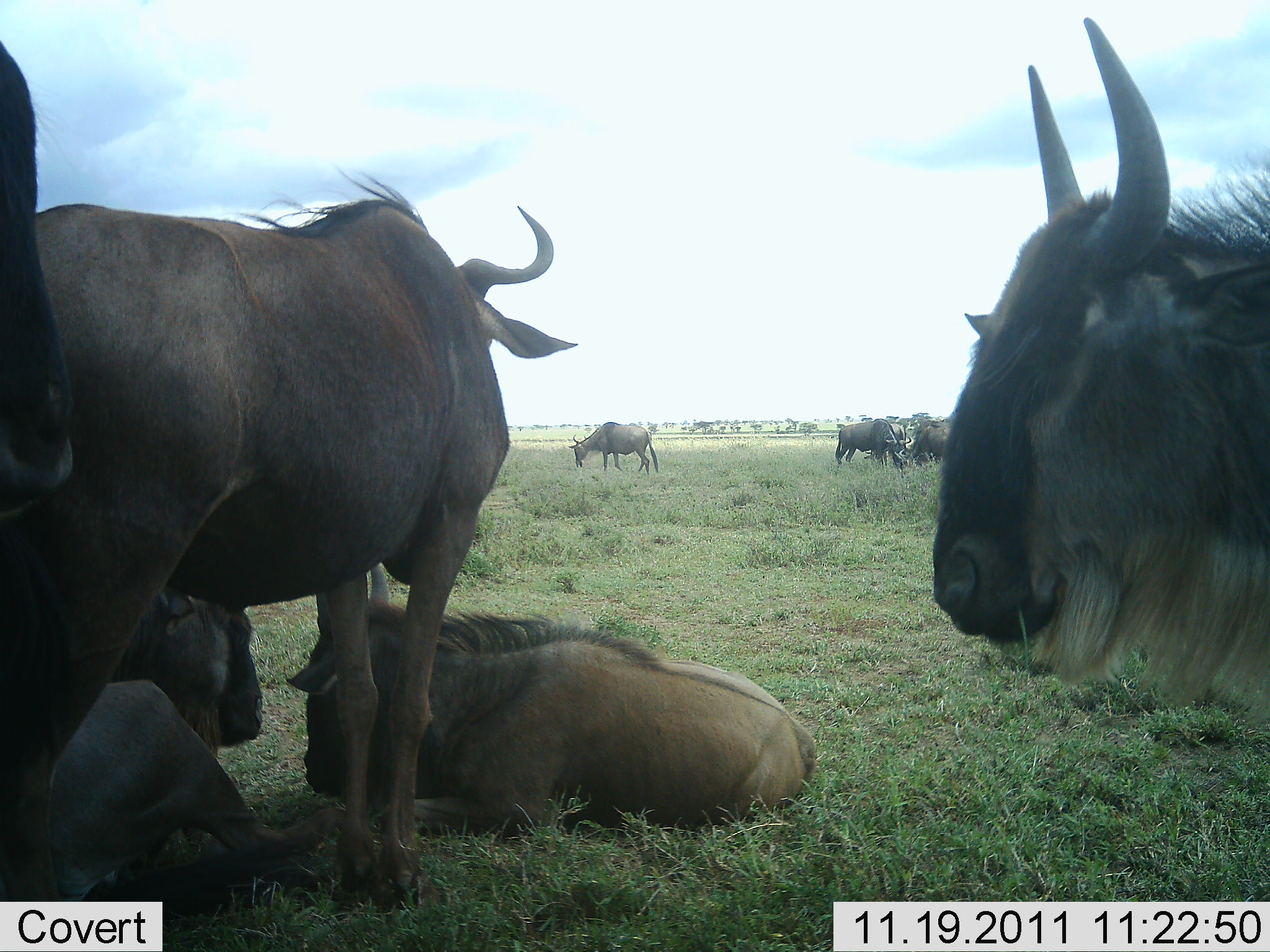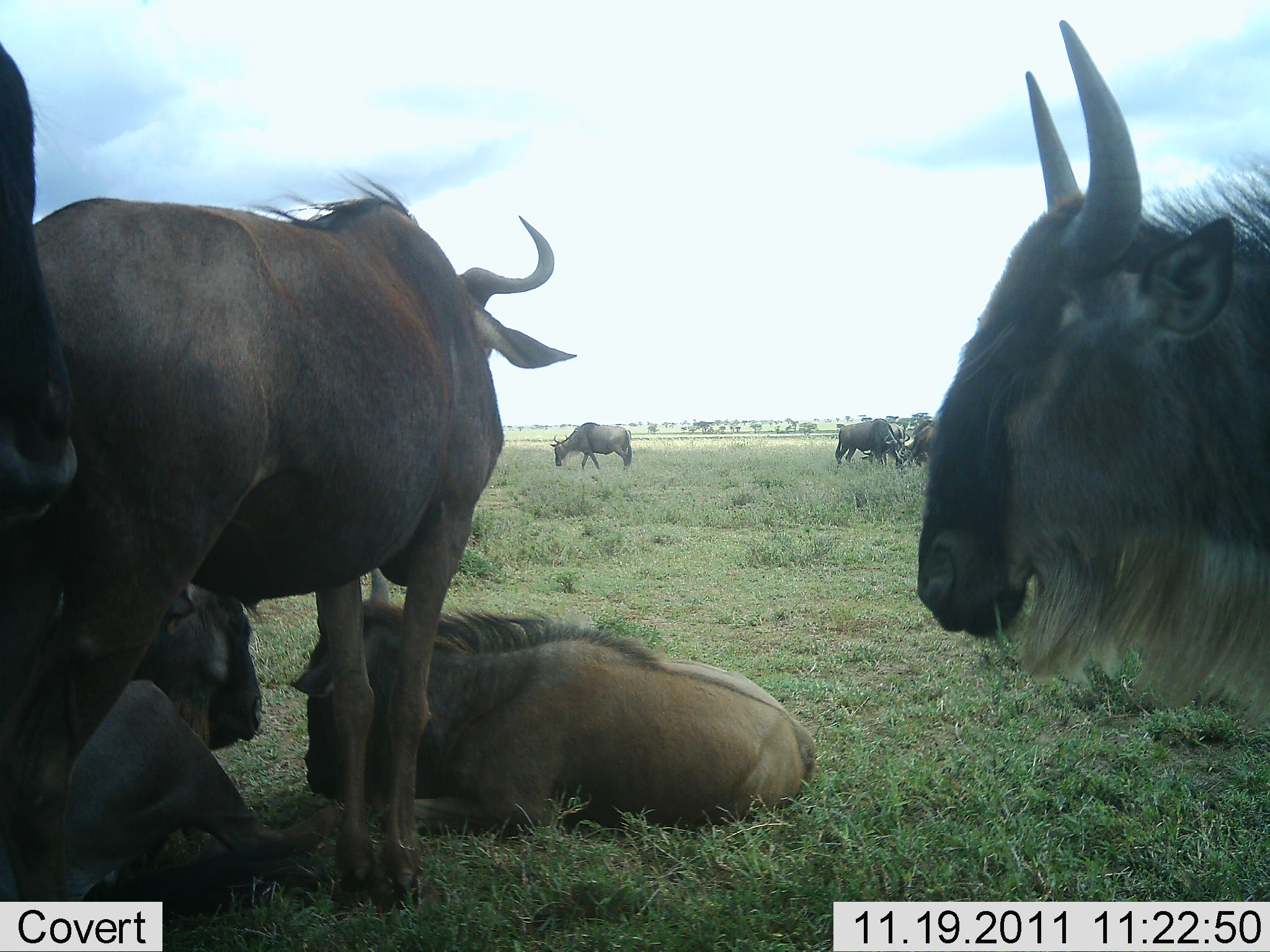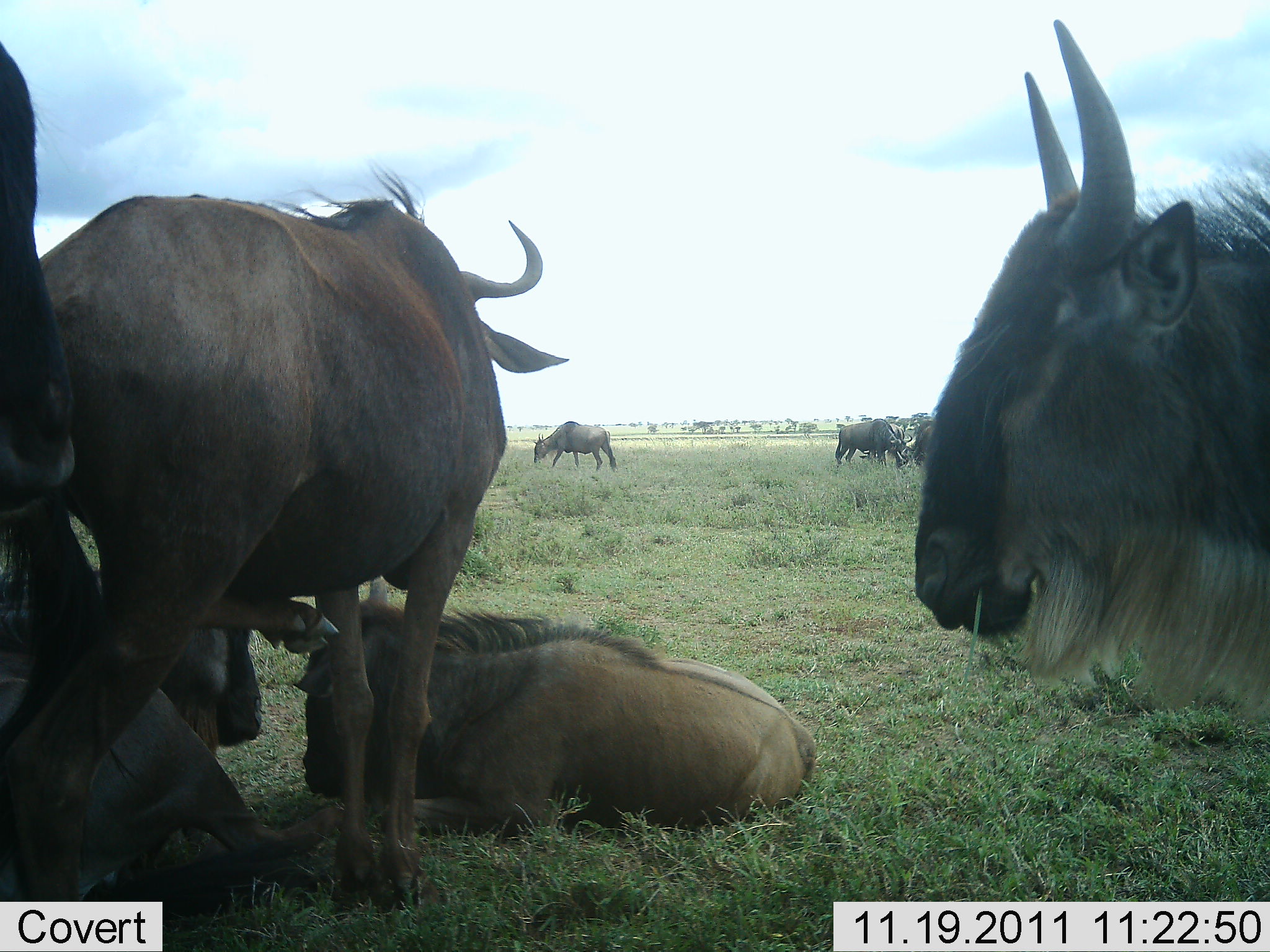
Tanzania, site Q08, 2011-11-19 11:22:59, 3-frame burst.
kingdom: Animalia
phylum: Chordata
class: Mammalia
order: Artiodactyla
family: Bovidae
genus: Connochaetes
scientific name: Connochaetes taurinus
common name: blue wildebeest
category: wildebeest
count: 8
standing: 50%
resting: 83%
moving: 25%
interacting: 17%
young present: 0%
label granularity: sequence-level